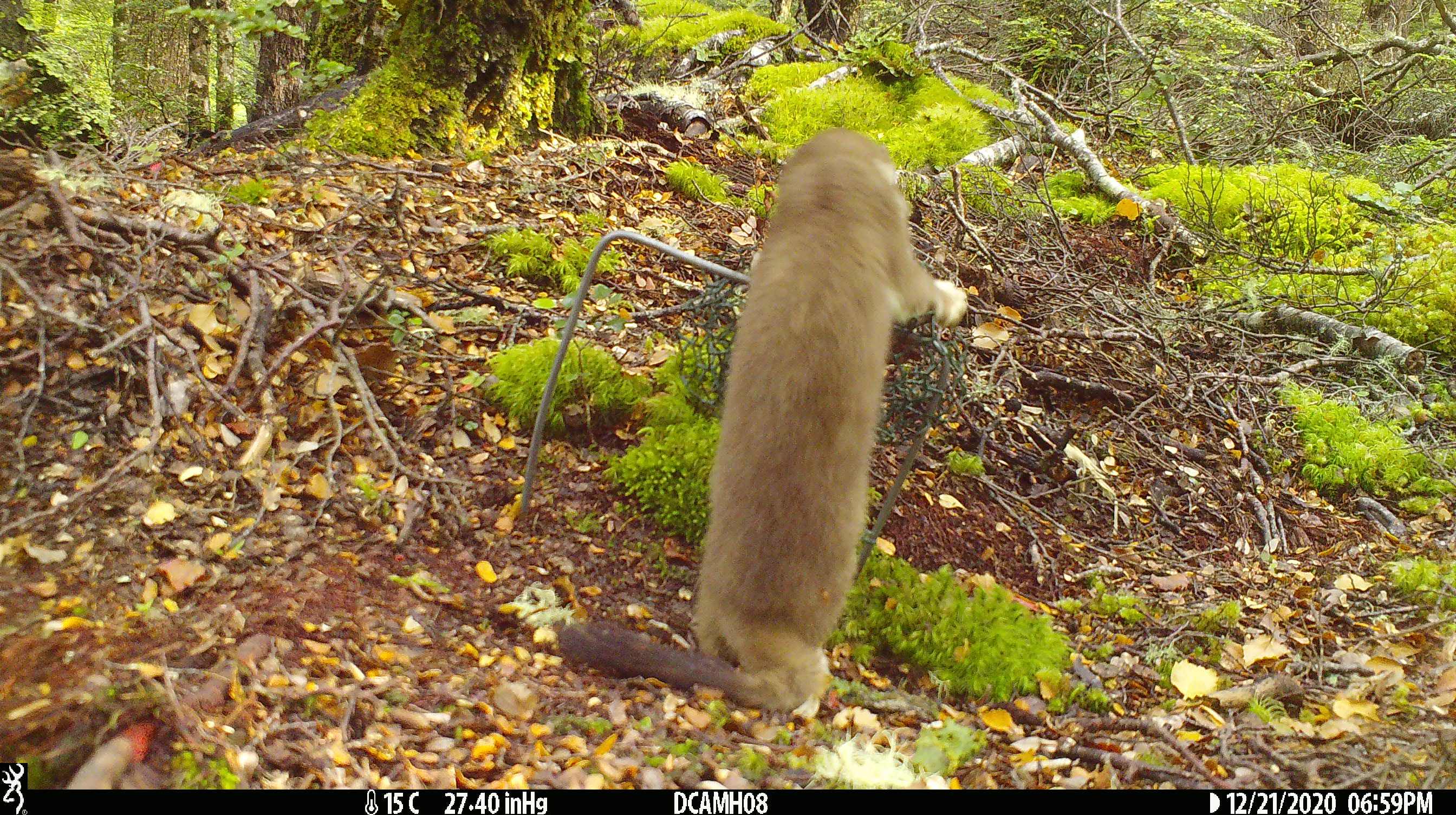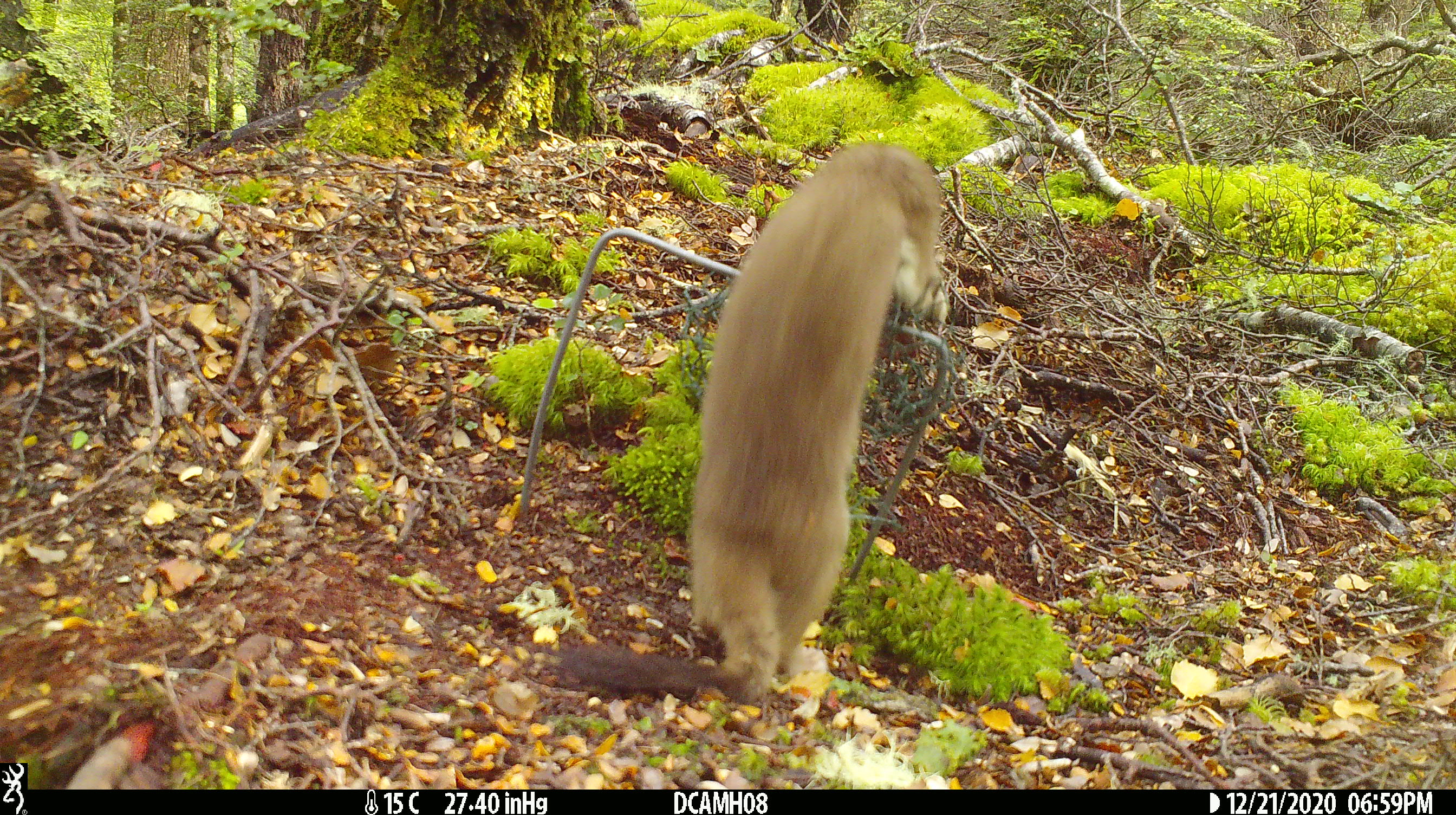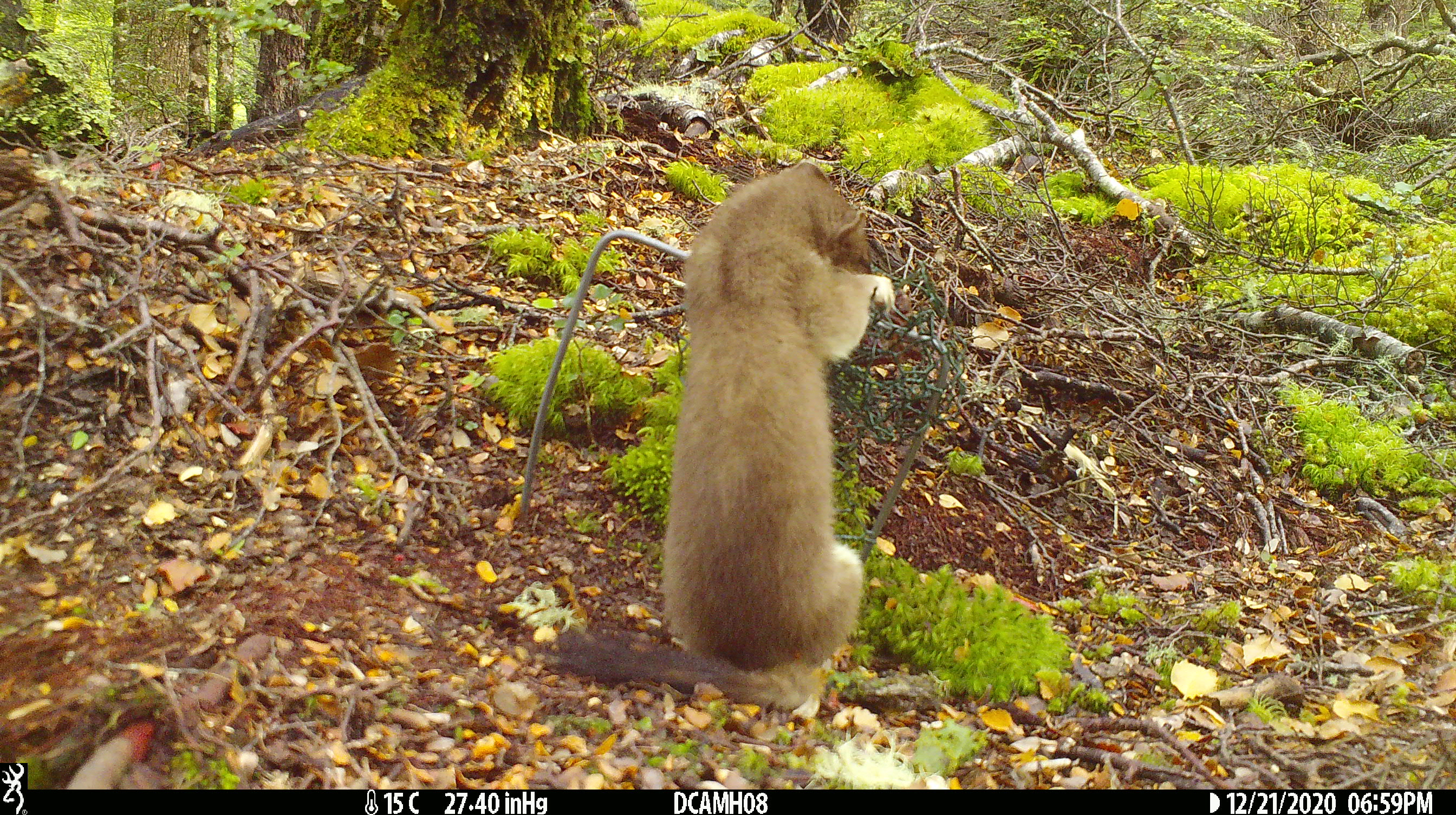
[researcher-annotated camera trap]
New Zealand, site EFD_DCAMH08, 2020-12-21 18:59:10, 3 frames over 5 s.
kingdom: Animalia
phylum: Chordata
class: Mammalia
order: Carnivora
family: Mustelidae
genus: Mustela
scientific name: Mustela erminea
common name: stoat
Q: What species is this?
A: Stoat (Mustela erminea).